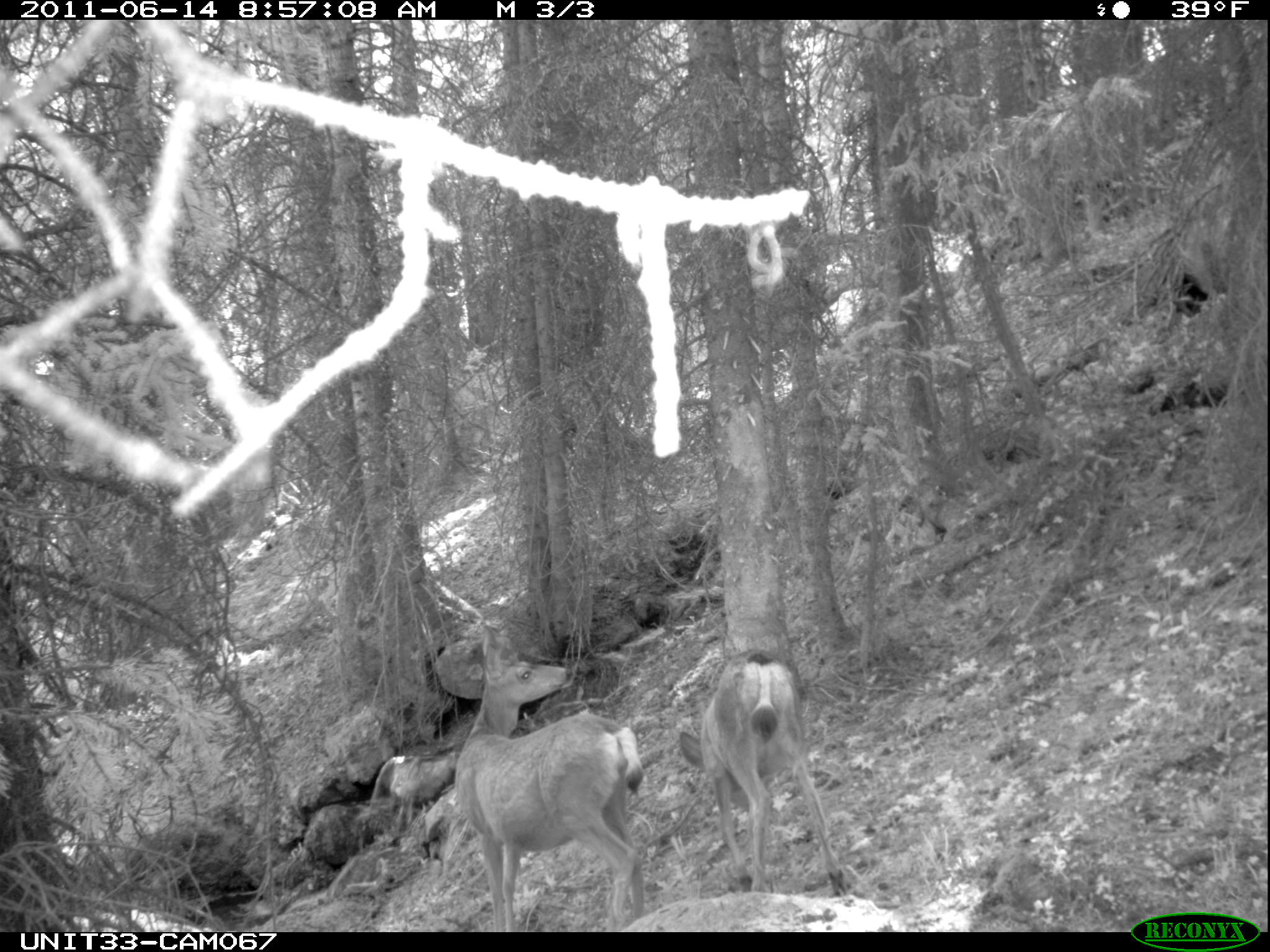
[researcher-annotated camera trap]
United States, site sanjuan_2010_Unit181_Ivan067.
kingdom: Animalia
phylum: Chordata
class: Mammalia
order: Artiodactyla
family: Cervidae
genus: Odocoileus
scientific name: Odocoileus hemionus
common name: mule deer